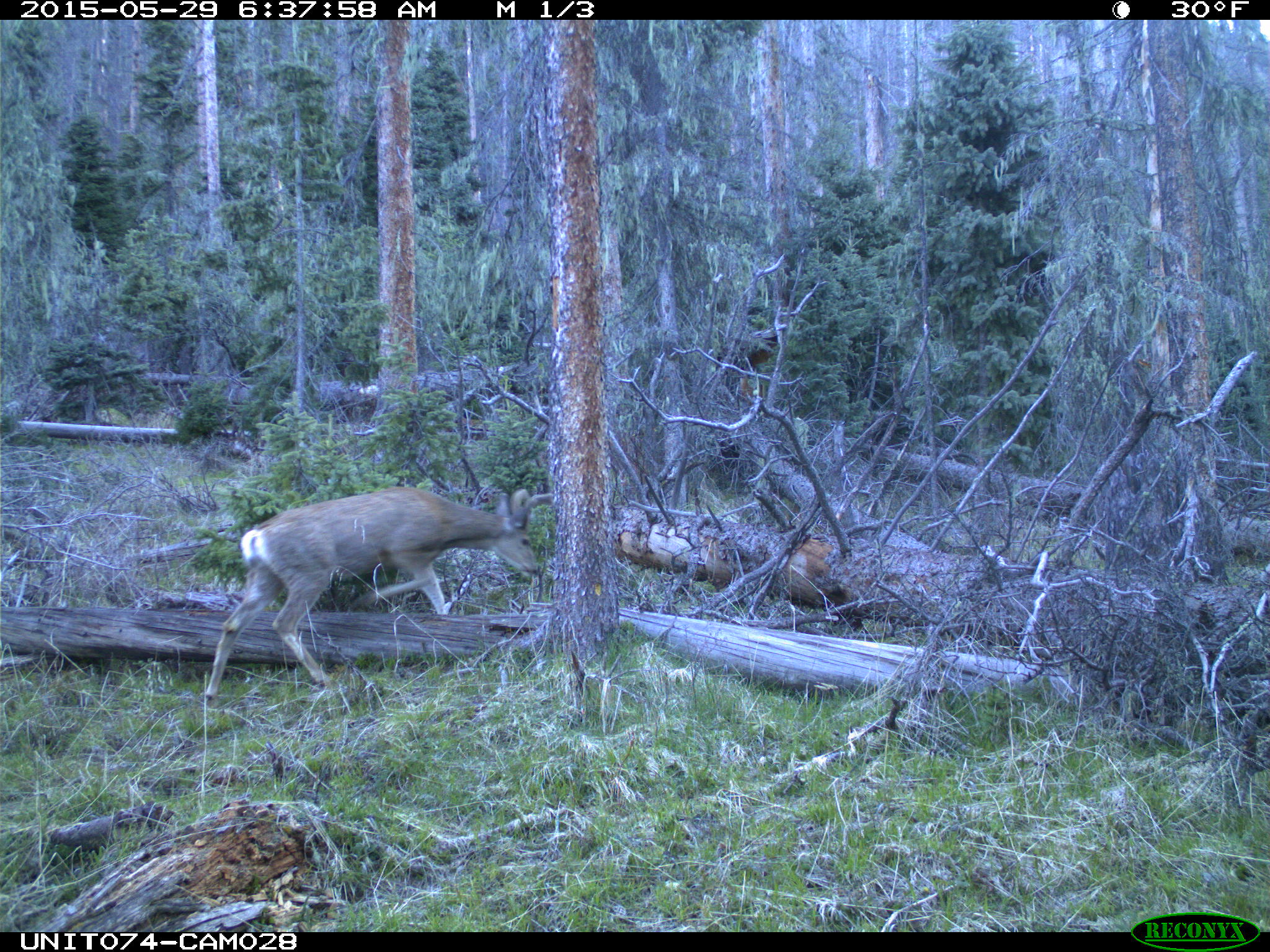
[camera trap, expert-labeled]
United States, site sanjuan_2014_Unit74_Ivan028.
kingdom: Animalia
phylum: Chordata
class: Mammalia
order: Artiodactyla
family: Cervidae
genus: Odocoileus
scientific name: Odocoileus hemionus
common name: mule deer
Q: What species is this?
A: Odocoileus hemionus (mule deer).